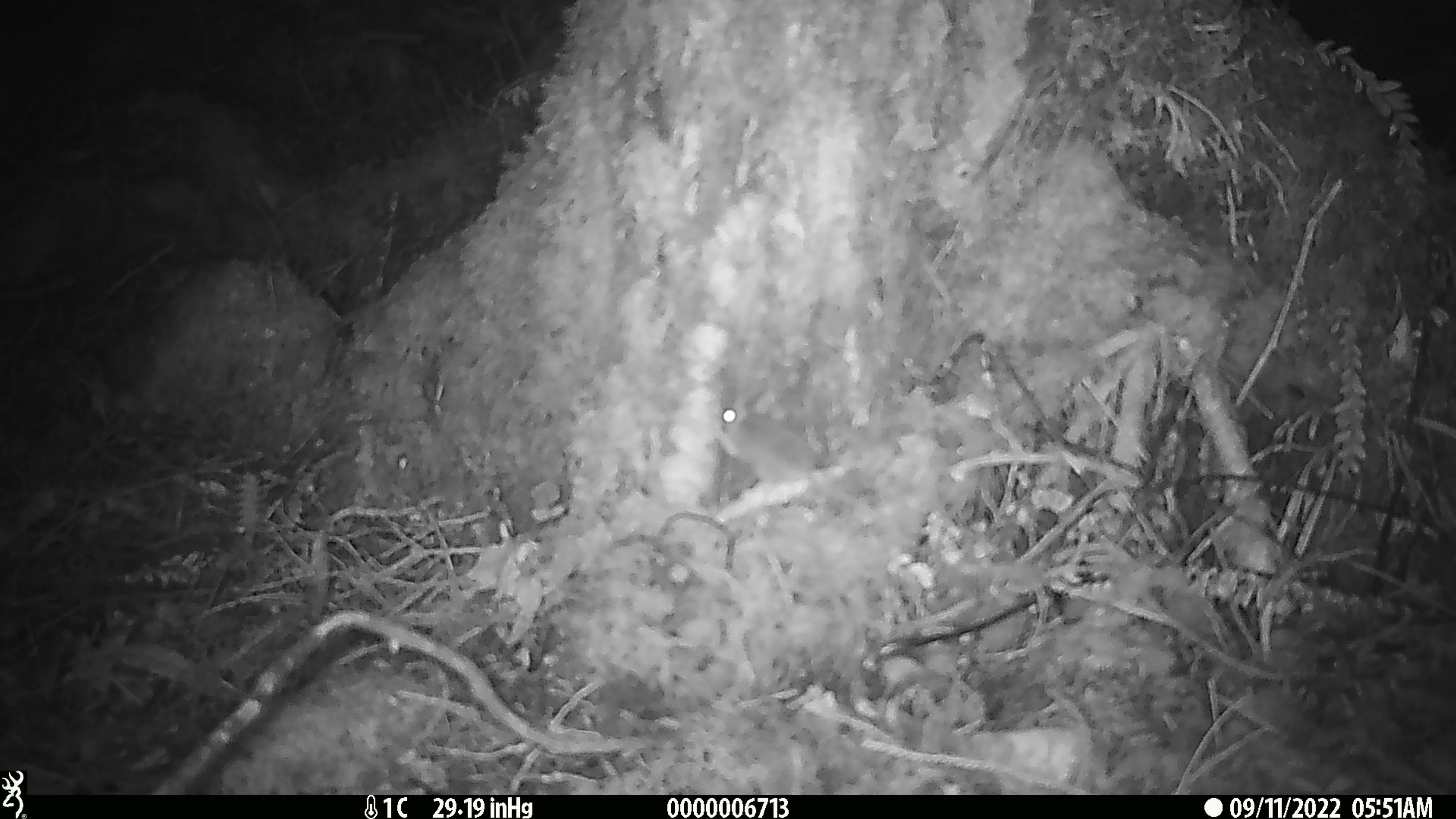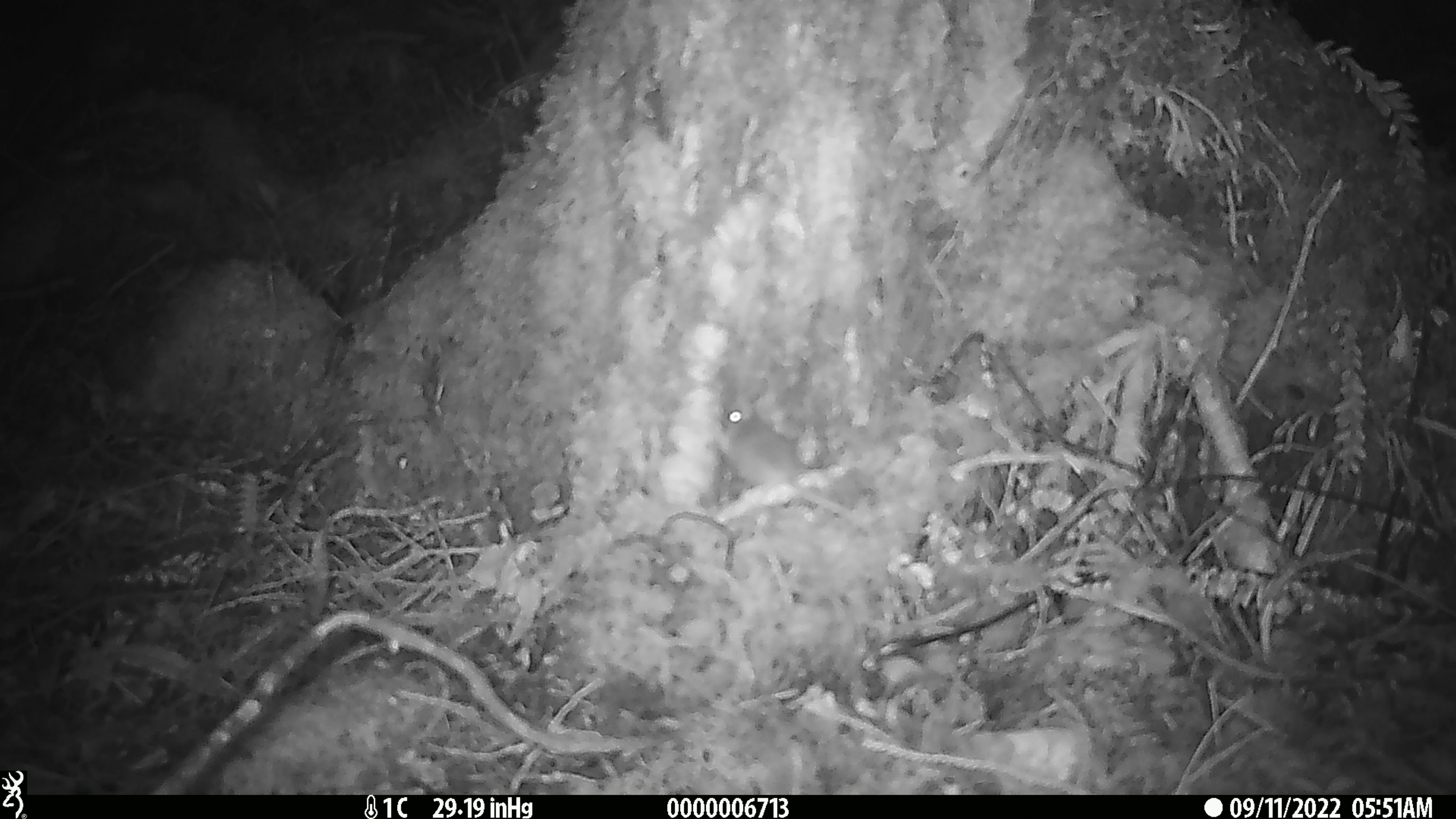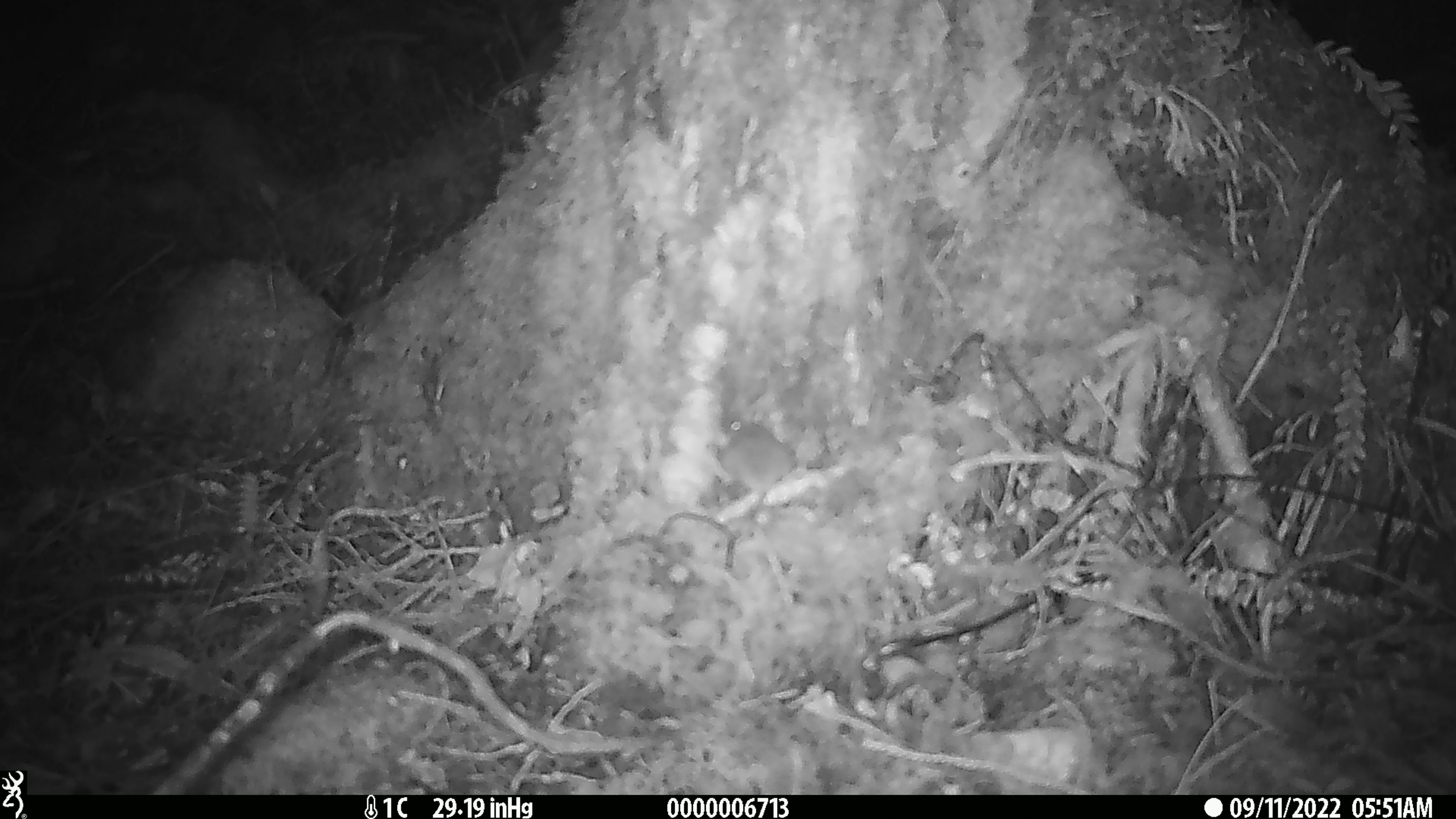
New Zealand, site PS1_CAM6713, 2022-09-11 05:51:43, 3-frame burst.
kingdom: Animalia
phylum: Chordata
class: Mammalia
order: Rodentia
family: Muridae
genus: Mus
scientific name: Mus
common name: mouse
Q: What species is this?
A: Mouse (Mus).